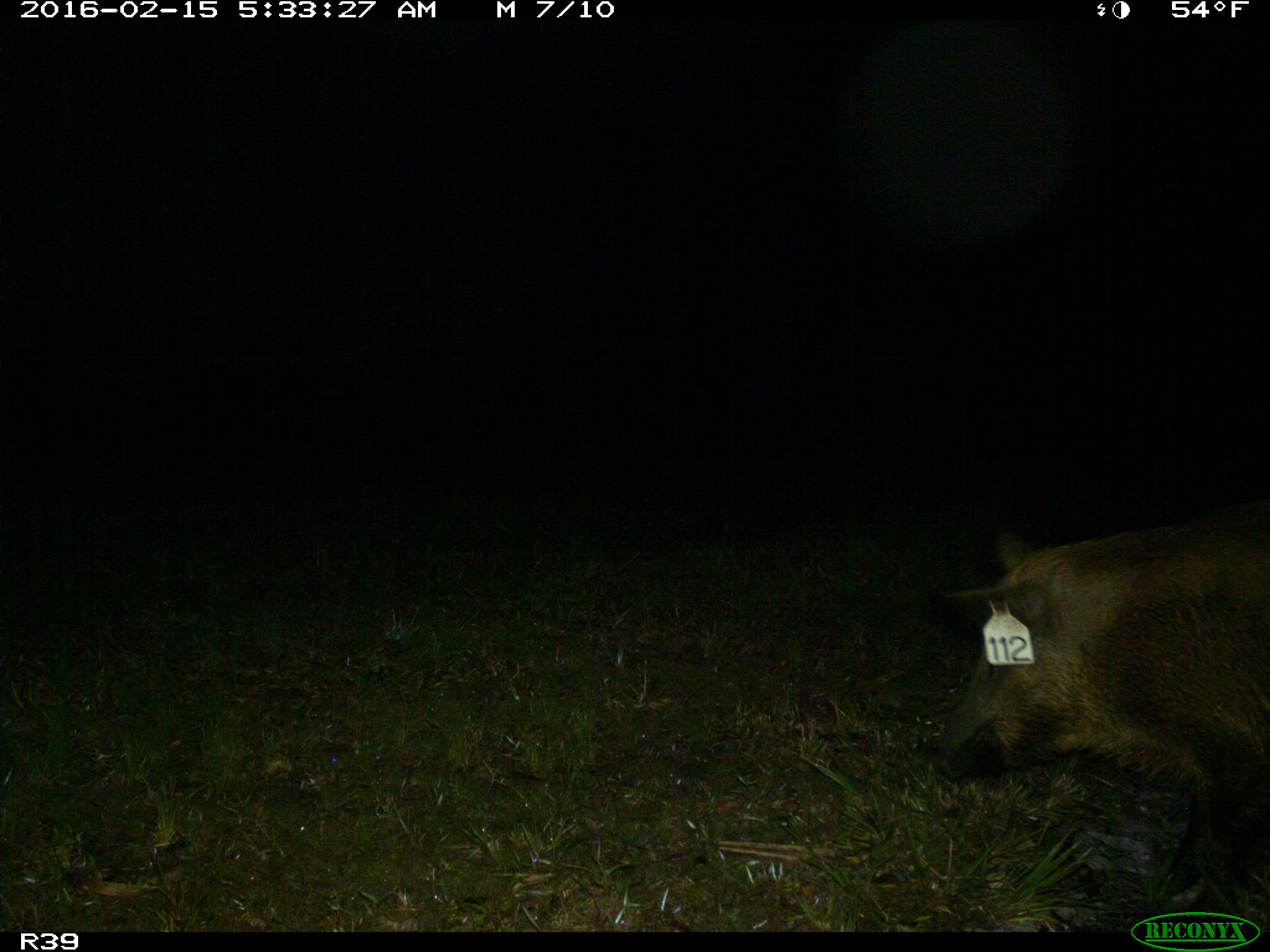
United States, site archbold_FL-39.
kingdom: Animalia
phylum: Chordata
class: Mammalia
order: Artiodactyla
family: Suidae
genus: Sus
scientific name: Sus scrofa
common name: wild boar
Sus scrofa (wild boar).